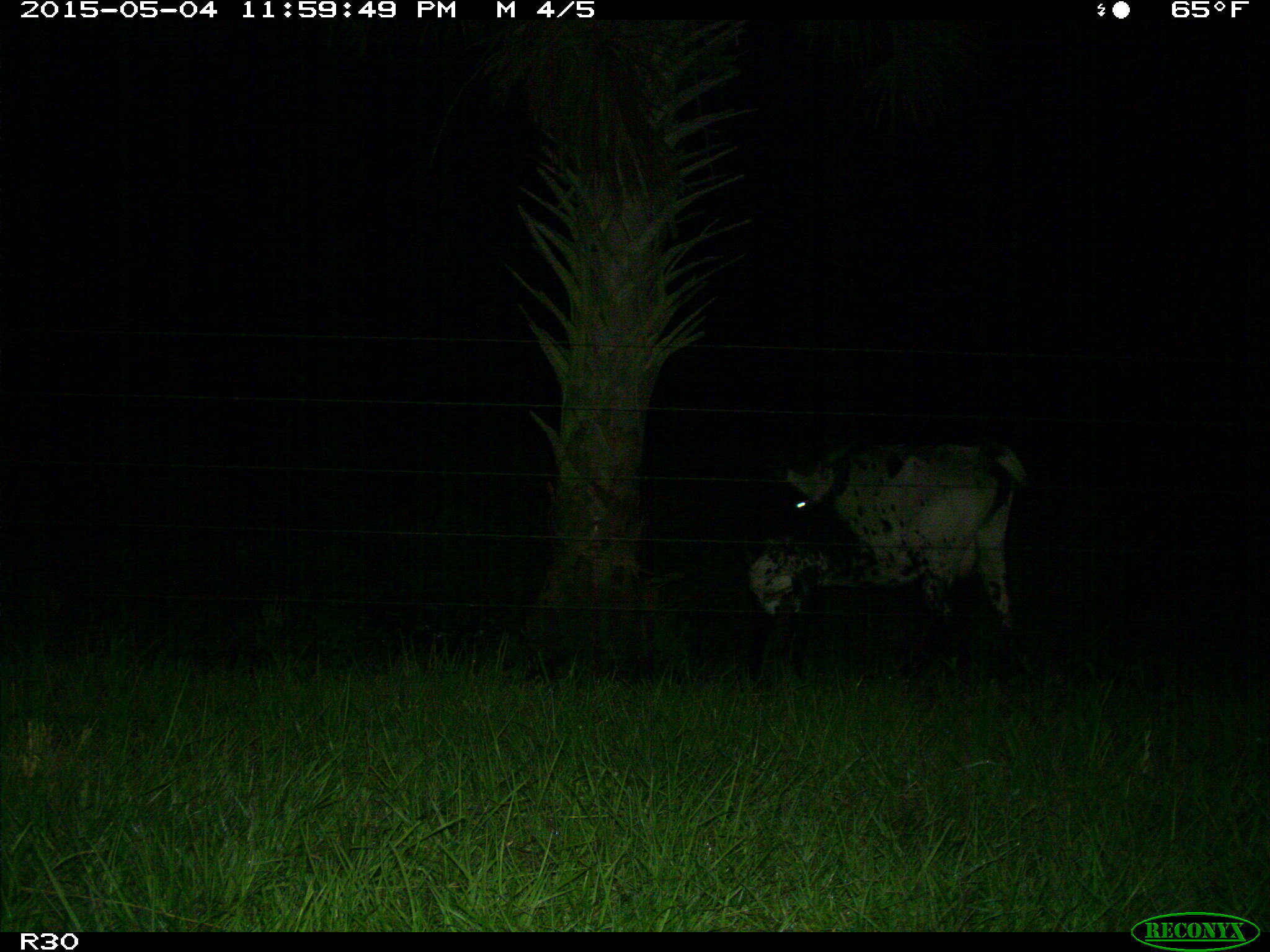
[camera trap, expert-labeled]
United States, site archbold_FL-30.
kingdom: Animalia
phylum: Chordata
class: Mammalia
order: Artiodactyla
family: Bovidae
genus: Bos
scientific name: Bos taurus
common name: domestic cow